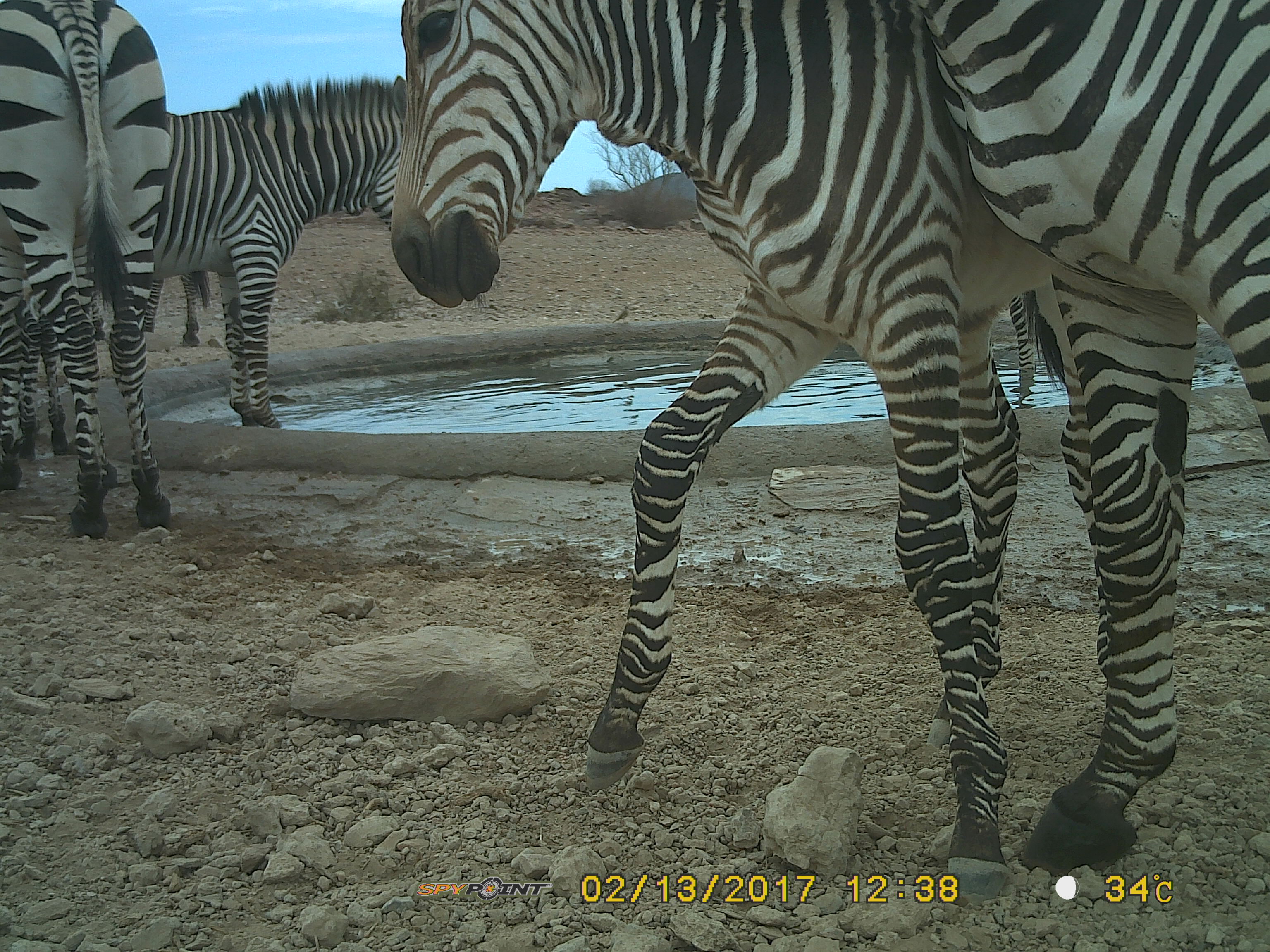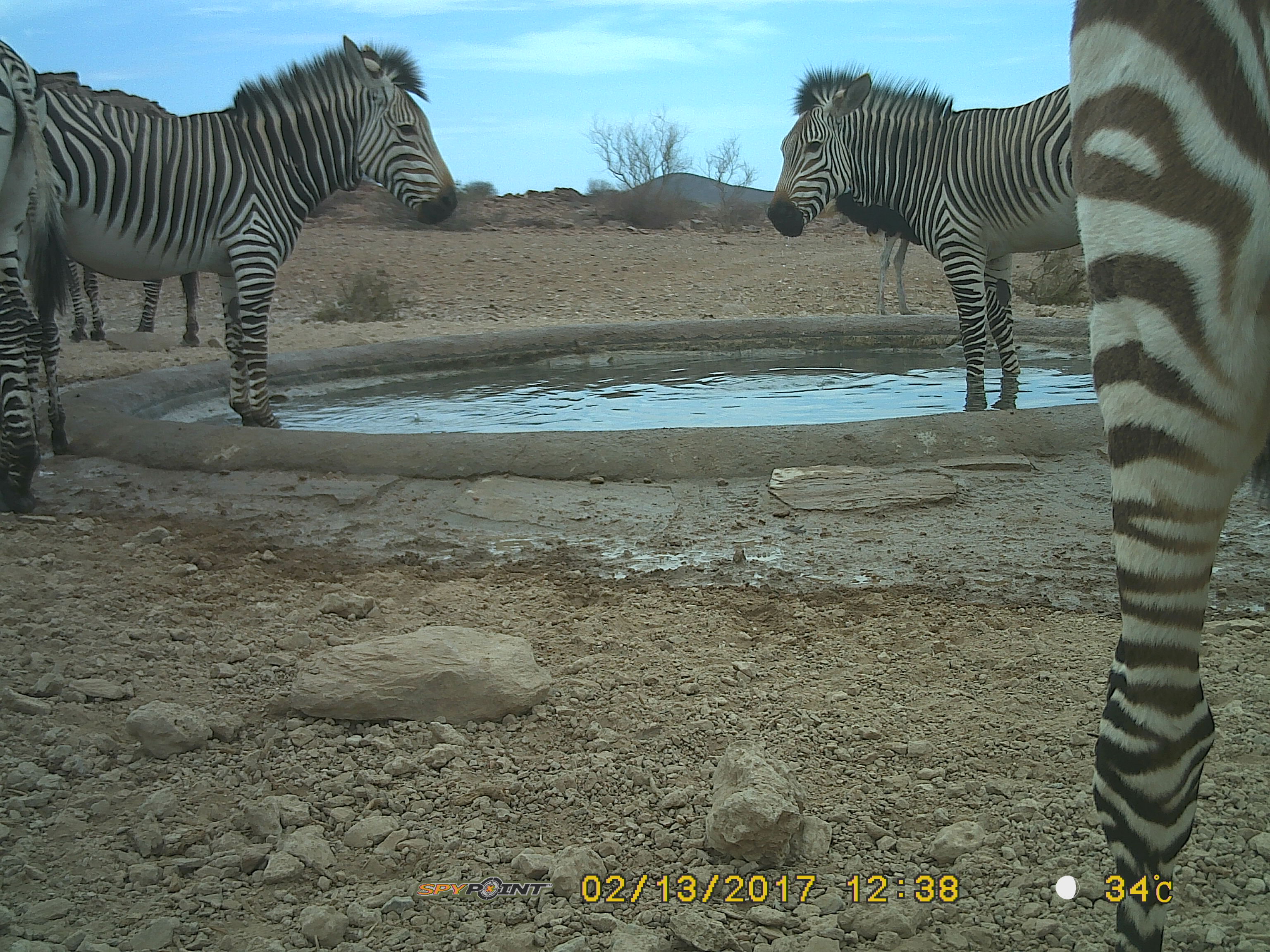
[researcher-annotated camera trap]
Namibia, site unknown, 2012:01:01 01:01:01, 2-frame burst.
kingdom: Animalia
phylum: Chordata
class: Mammalia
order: Perissodactyla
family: Equidae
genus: Equus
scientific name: Equus zebra hartmannae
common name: hartmann's mountain zebra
Equus zebra hartmannae (hartmann's mountain zebra).